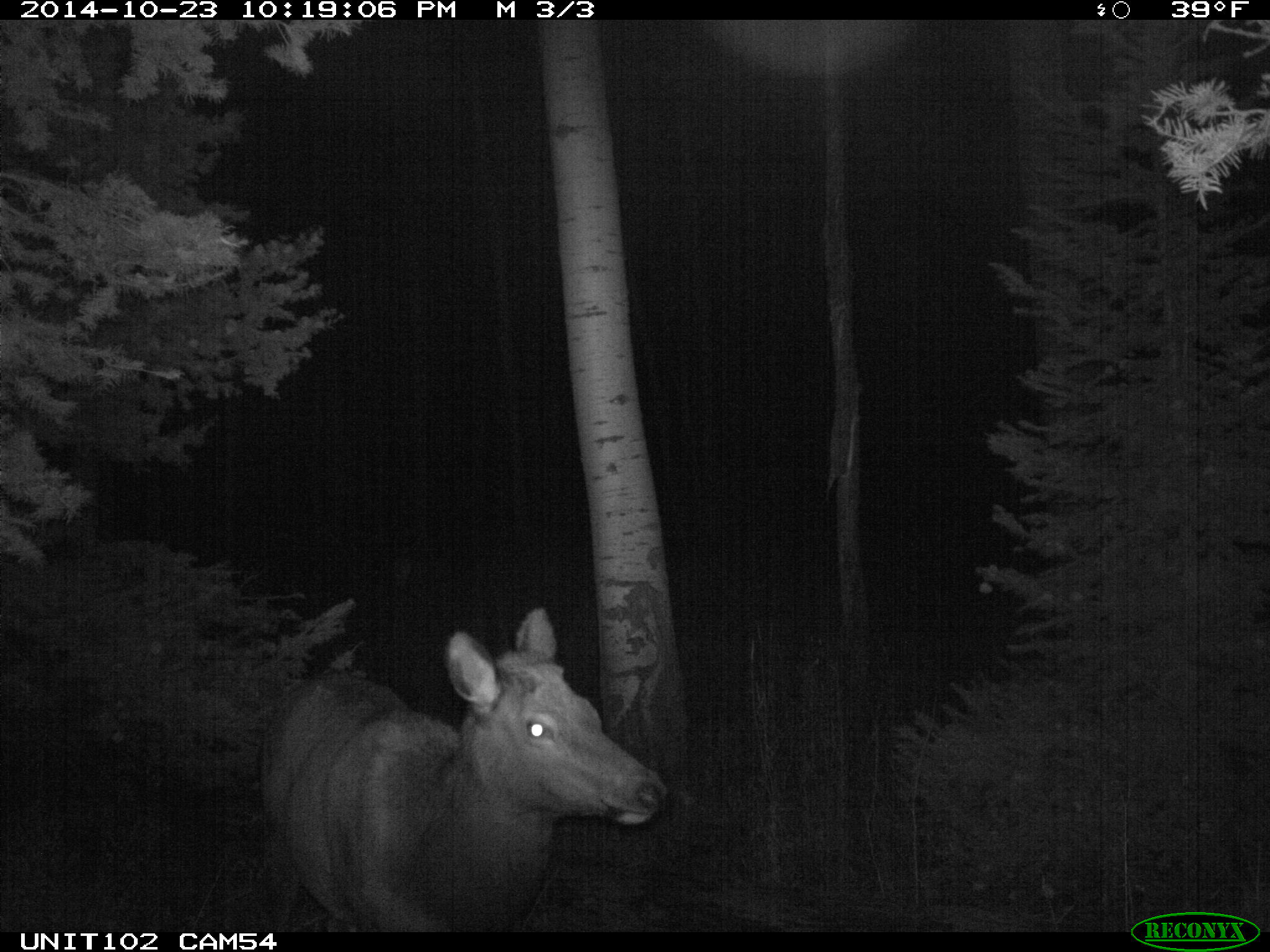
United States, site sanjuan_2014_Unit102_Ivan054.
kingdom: Animalia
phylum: Chordata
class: Mammalia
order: Artiodactyla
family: Cervidae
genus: Cervus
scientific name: Cervus elaphus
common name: red deer